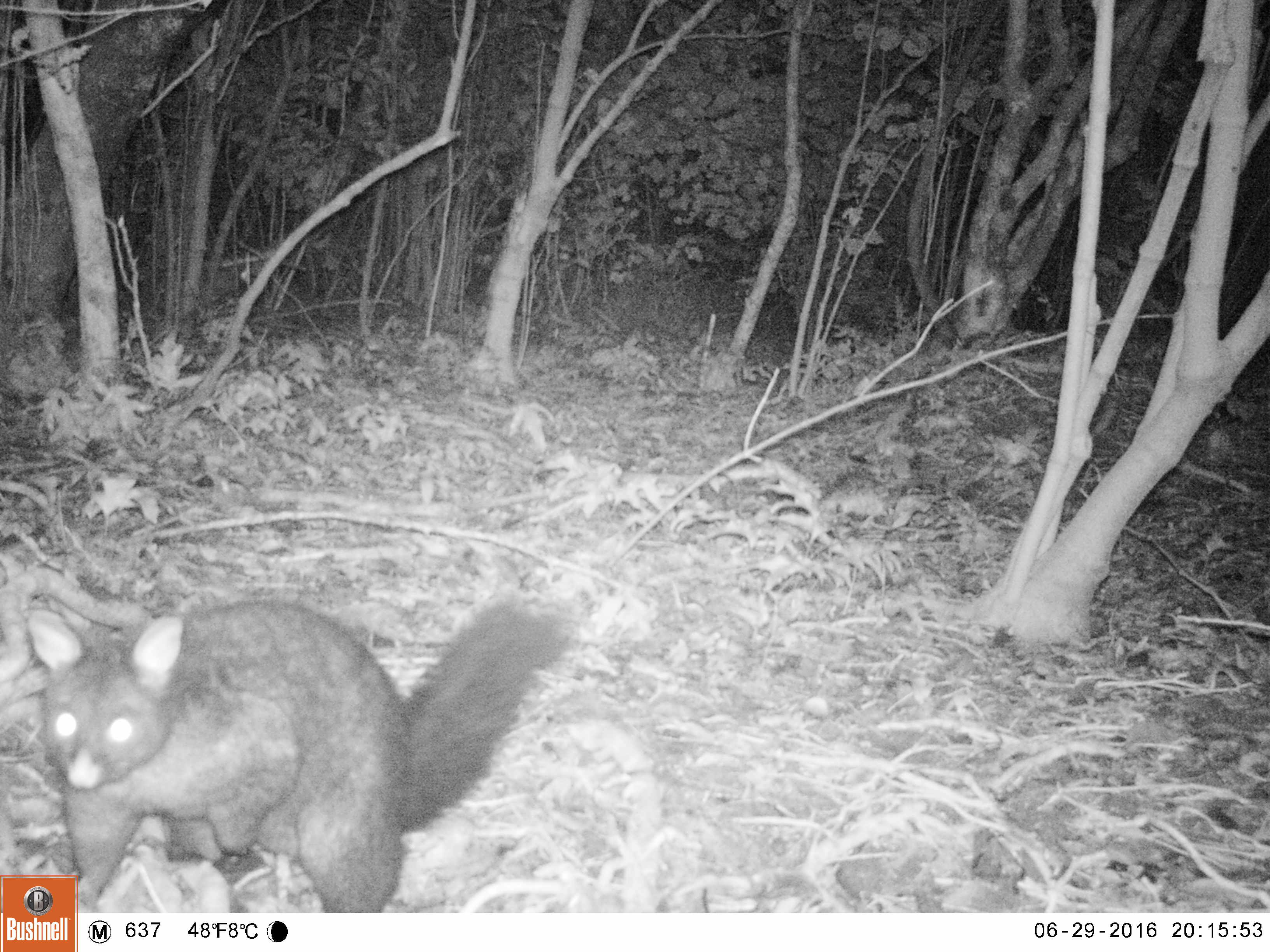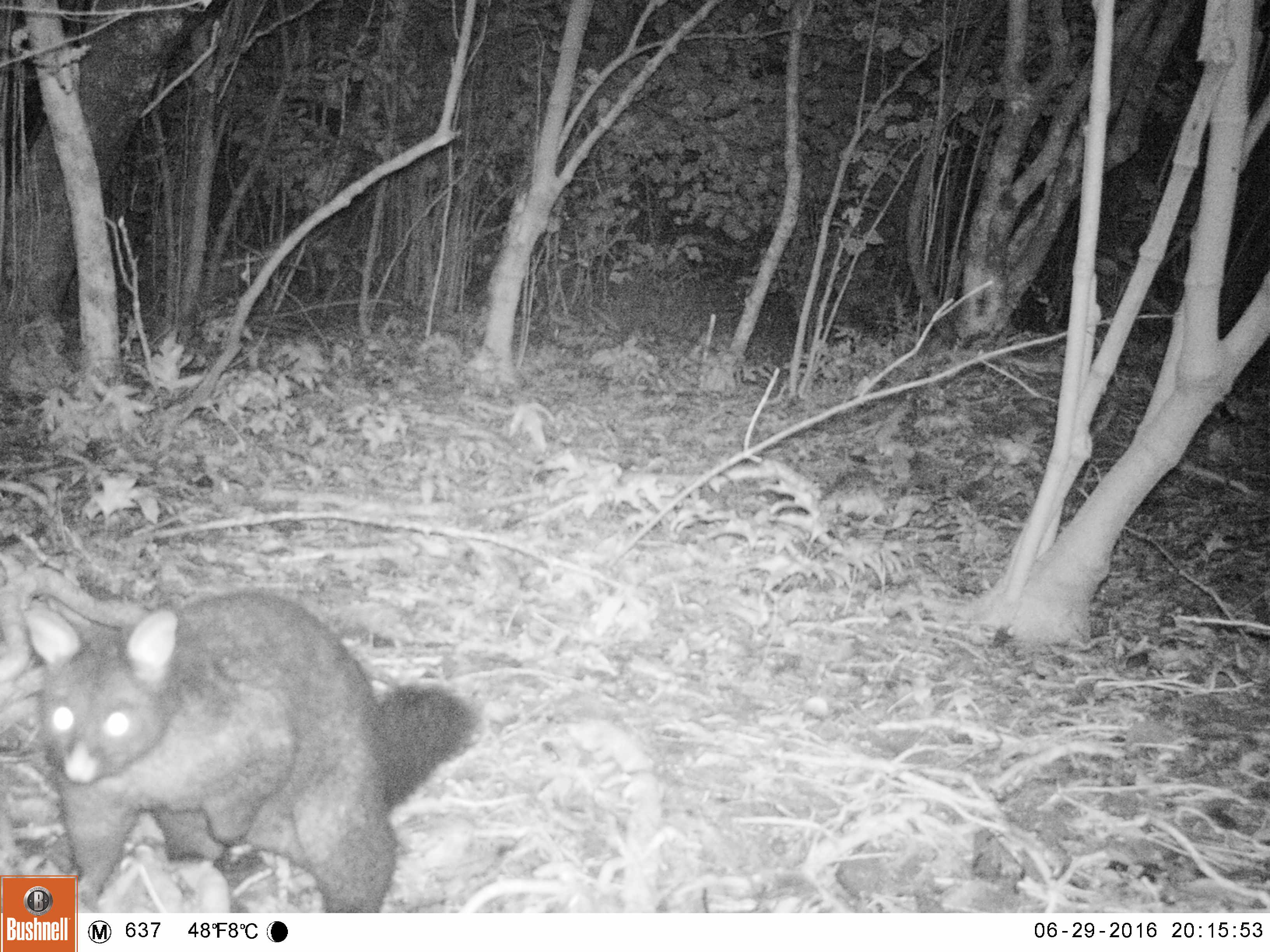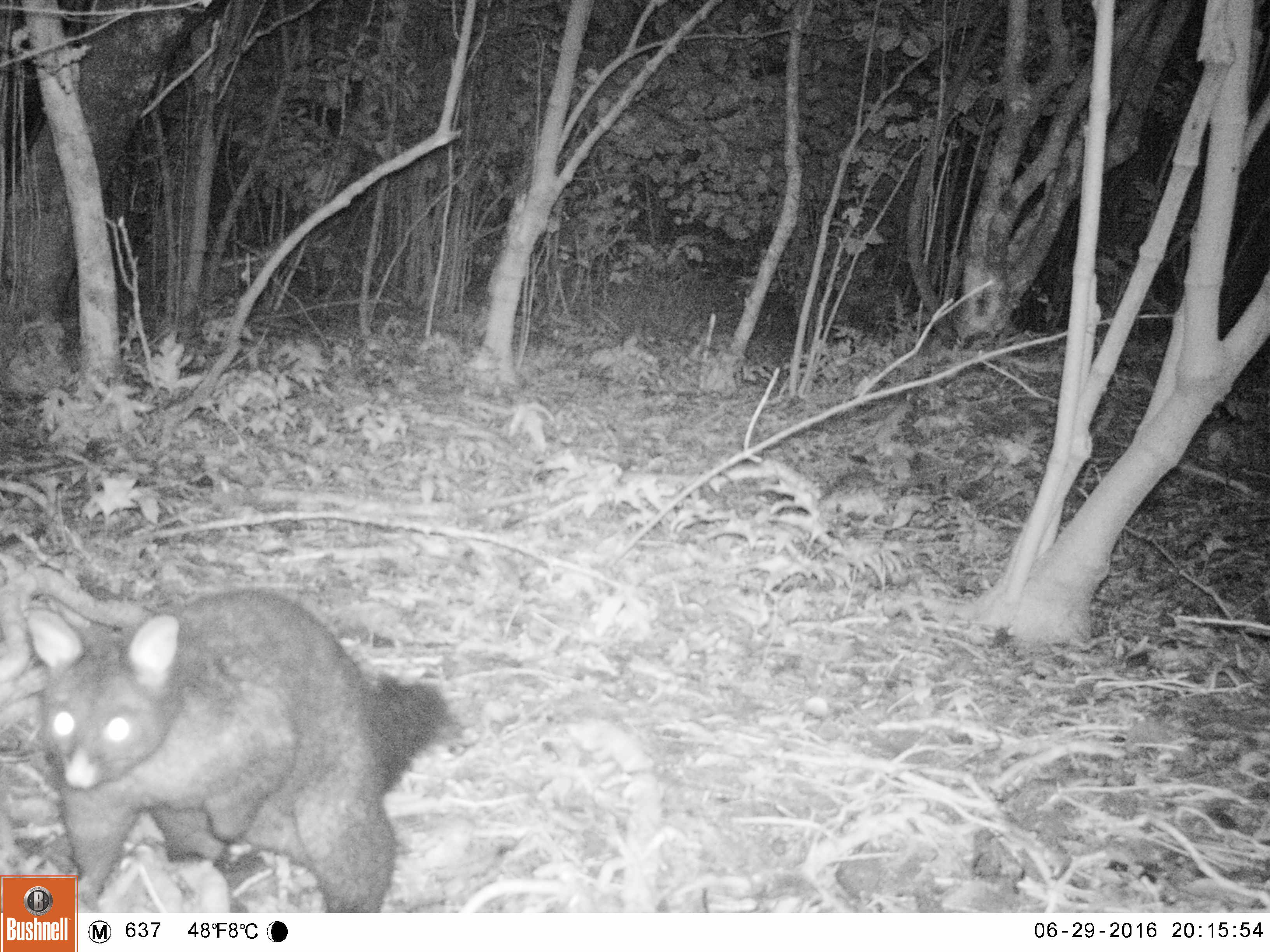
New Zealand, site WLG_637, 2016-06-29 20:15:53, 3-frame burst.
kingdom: Animalia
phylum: Chordata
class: Mammalia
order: Diprotodontia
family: Phalangeridae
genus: Trichosurus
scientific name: Trichosurus vulpecula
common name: common brushtail possum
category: possum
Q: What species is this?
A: Possum (common brushtail possum) (Trichosurus vulpecula).